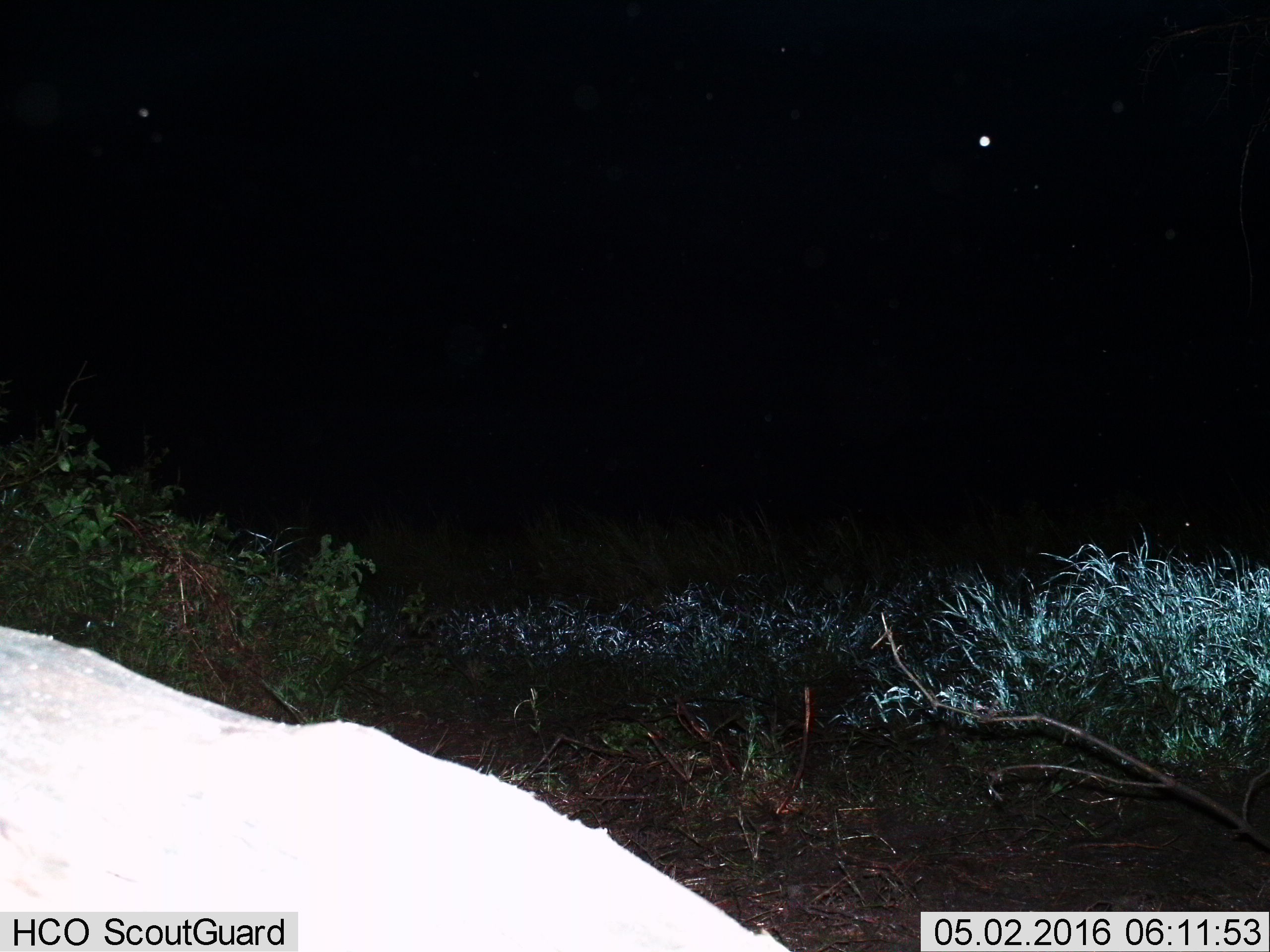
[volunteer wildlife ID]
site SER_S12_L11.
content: unidentified animal